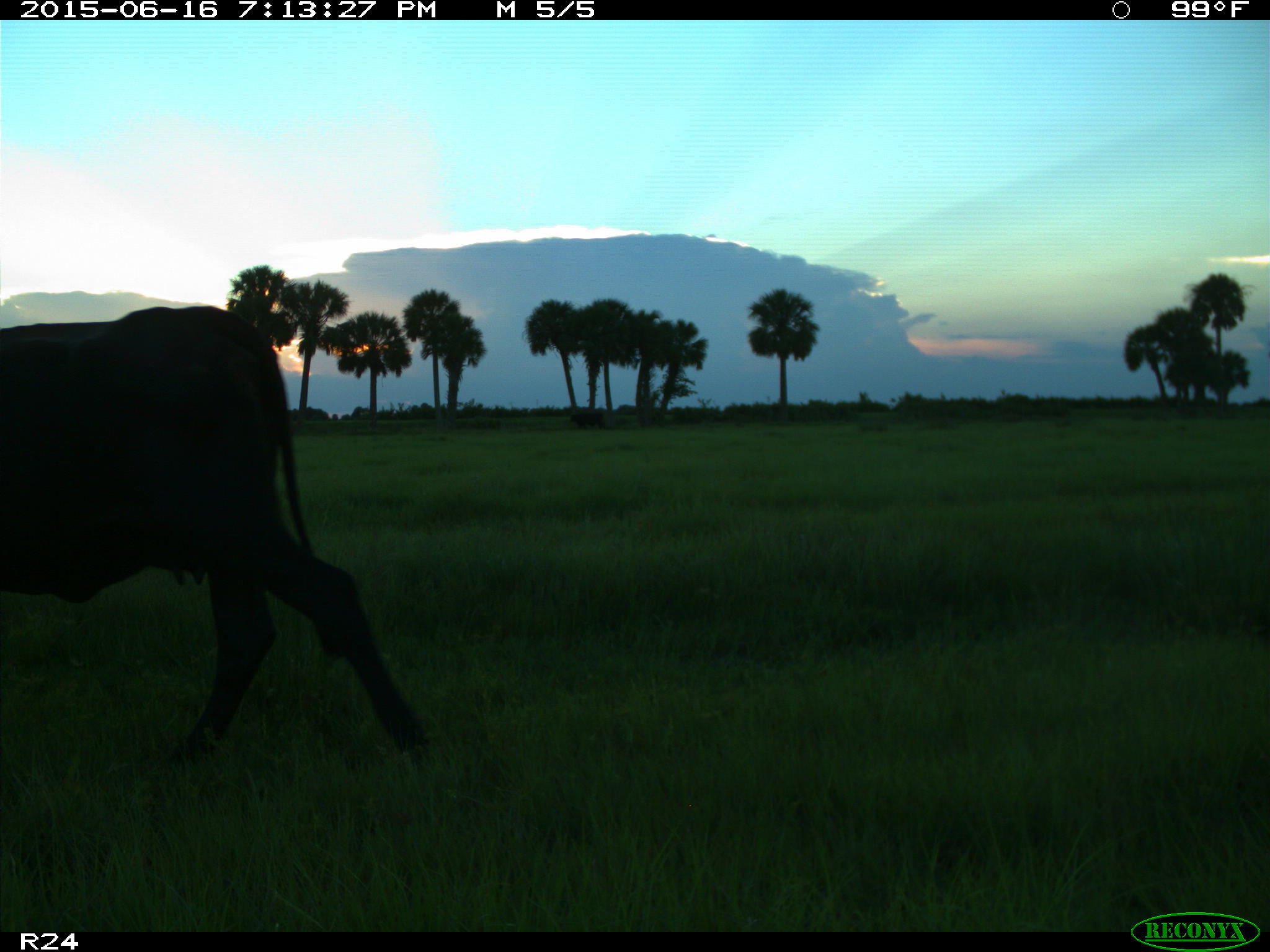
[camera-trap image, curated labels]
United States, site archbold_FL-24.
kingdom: Animalia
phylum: Chordata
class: Mammalia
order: Artiodactyla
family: Bovidae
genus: Bos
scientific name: Bos taurus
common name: domestic cow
Bos taurus (domestic cow).